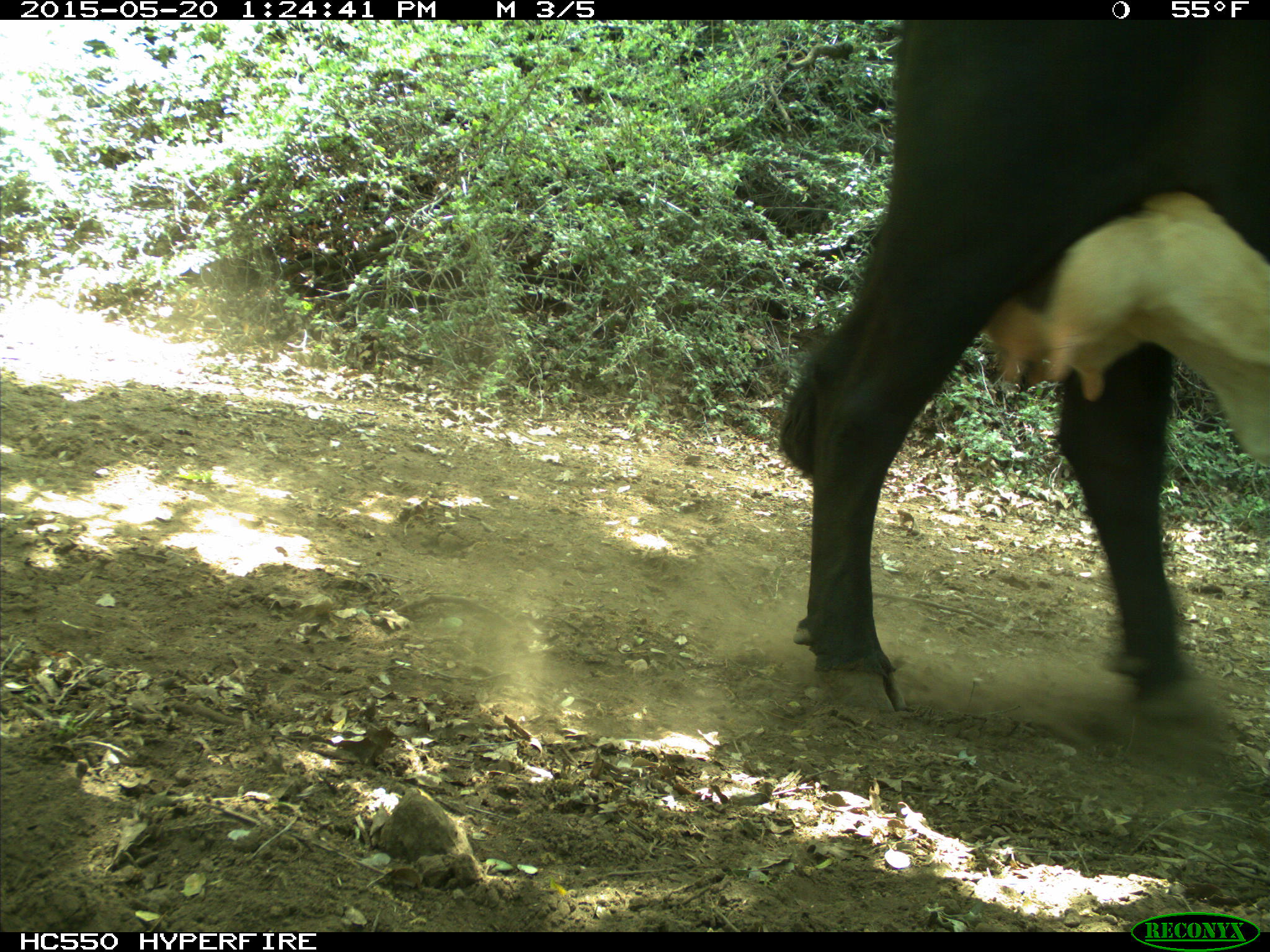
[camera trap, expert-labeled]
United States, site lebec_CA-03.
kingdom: Animalia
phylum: Chordata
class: Mammalia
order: Artiodactyla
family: Bovidae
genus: Bos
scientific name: Bos taurus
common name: domestic cow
Bos taurus (domestic cow).